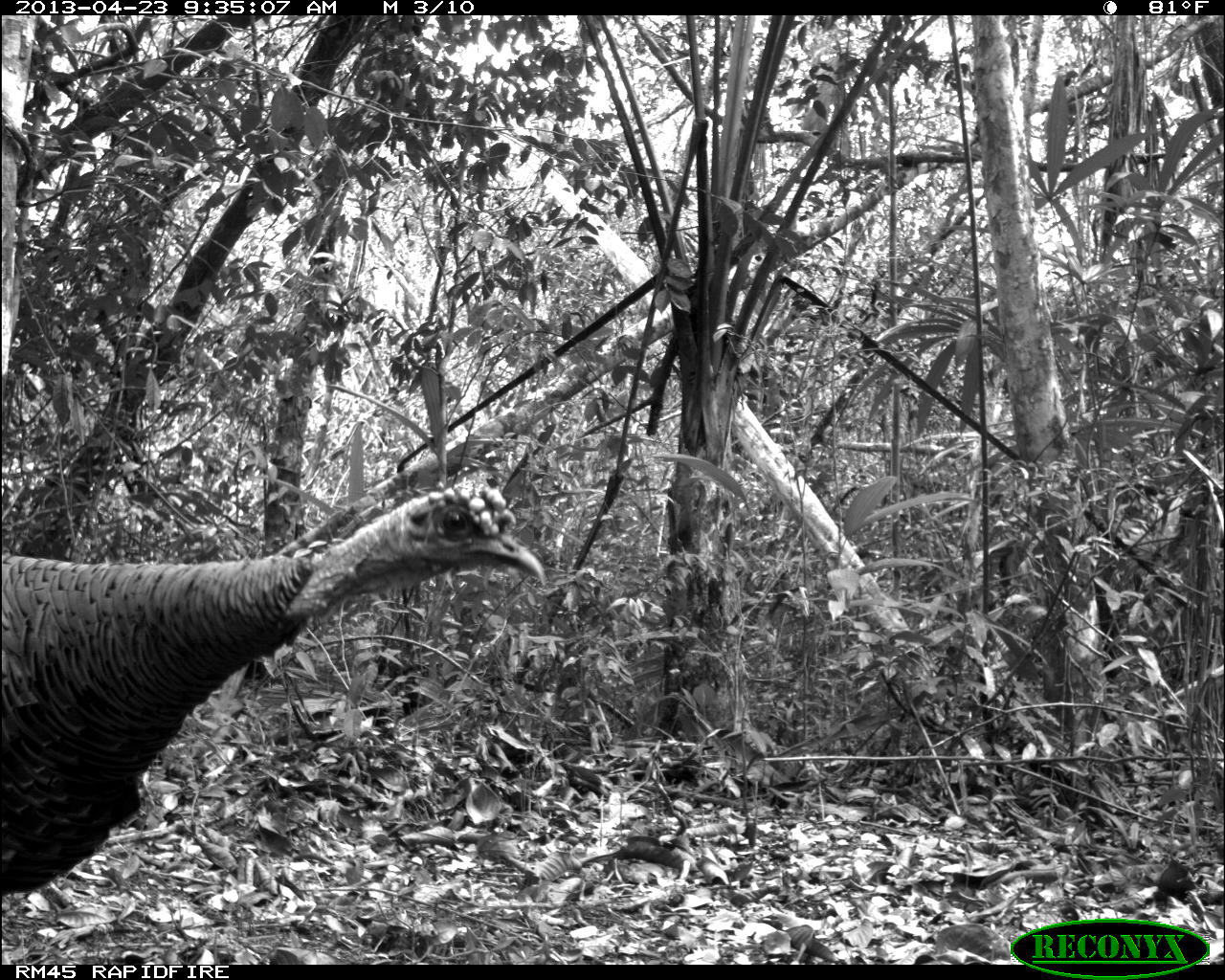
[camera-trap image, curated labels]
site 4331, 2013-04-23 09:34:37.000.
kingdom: Animalia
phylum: Chordata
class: Aves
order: Galliformes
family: Phasianidae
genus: Meleagris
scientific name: Meleagris ocellata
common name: ocellated turkey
Meleagris ocellata (ocellated turkey), count 2.